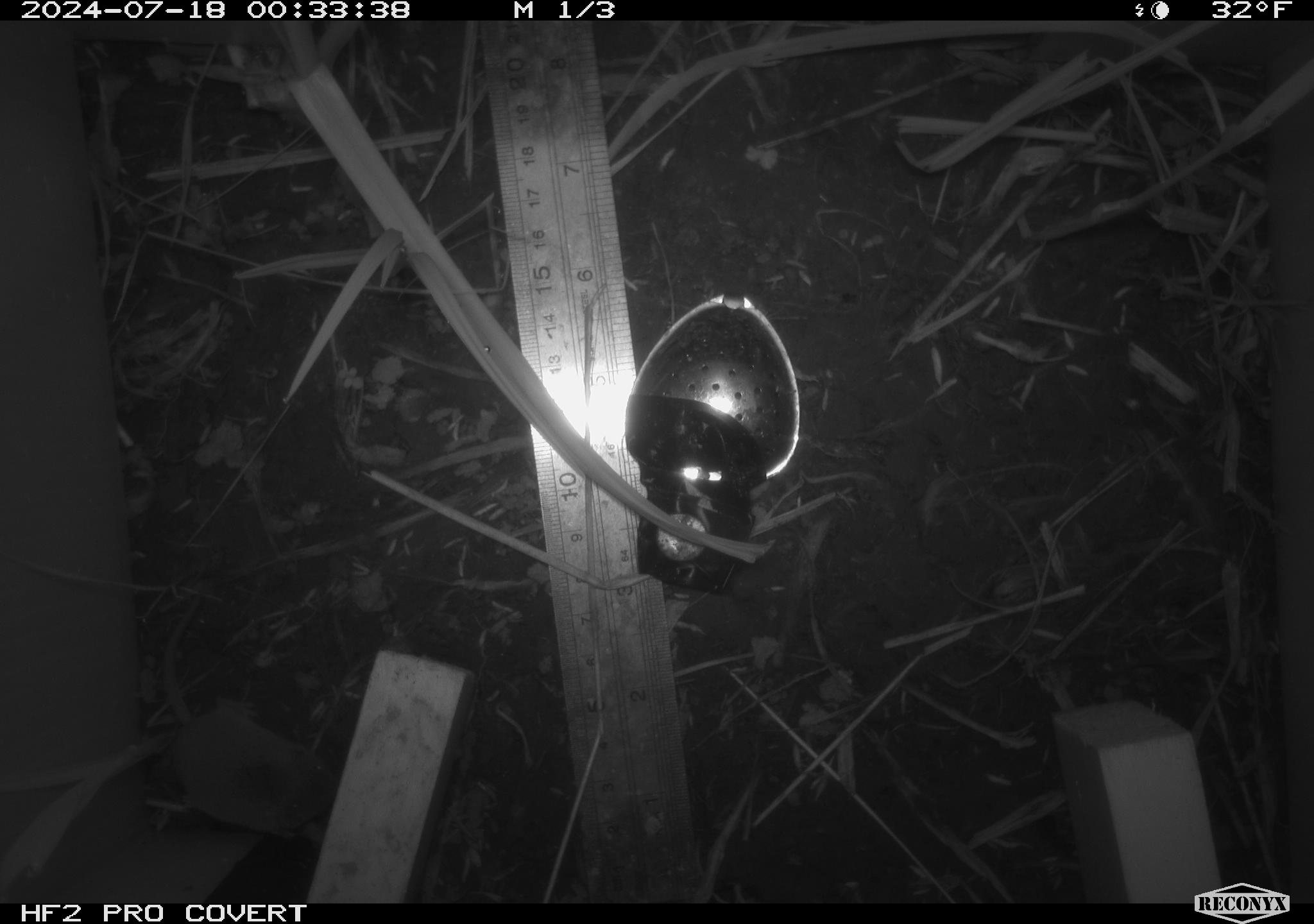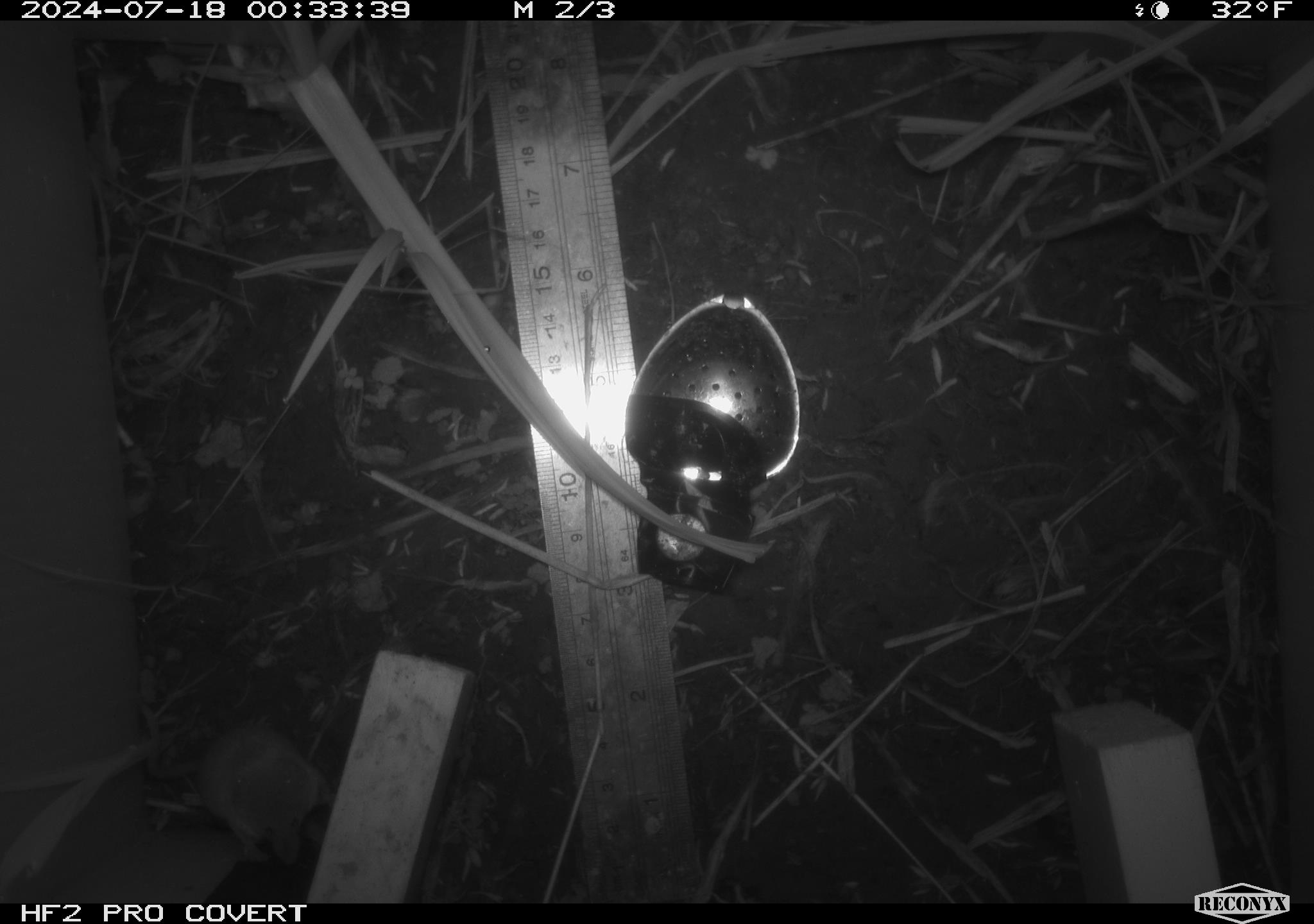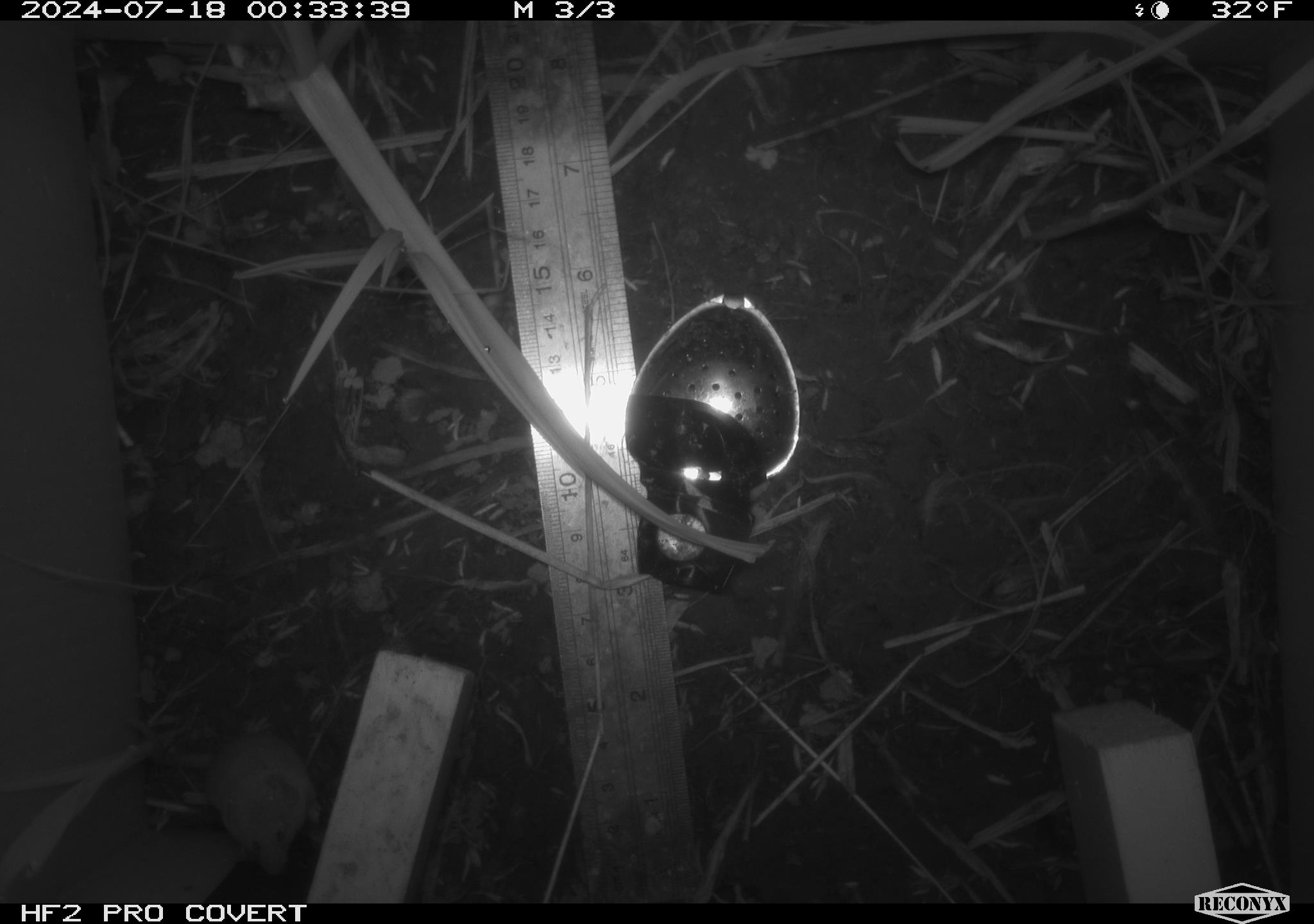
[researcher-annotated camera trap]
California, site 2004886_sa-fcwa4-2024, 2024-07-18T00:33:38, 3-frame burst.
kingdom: Animalia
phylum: Chordata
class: Mammalia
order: Rodentia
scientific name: Rodentia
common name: rodent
Rodent (Rodentia).